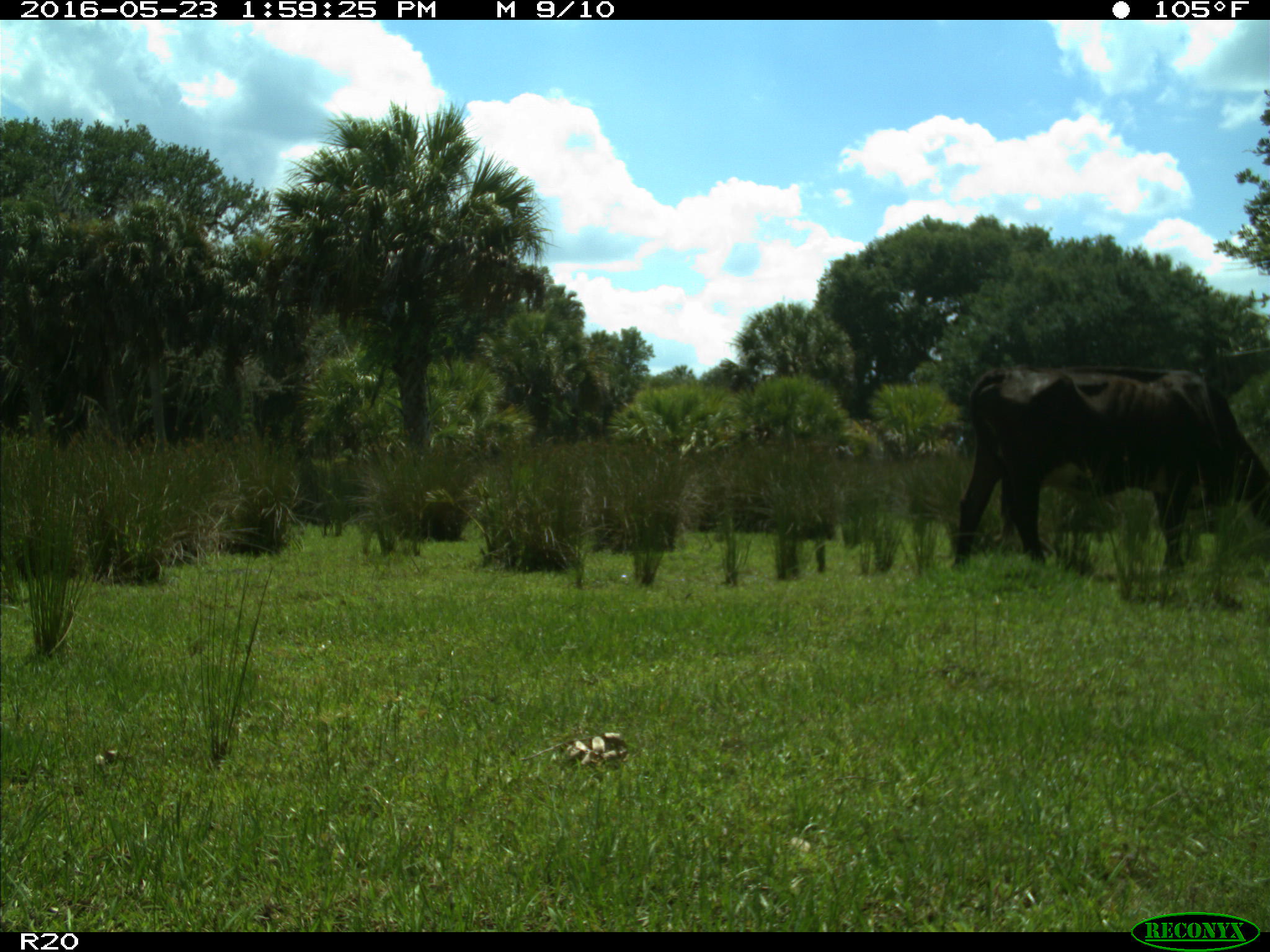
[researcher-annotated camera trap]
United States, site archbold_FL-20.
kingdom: Animalia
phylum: Chordata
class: Mammalia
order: Artiodactyla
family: Bovidae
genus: Bos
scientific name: Bos taurus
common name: domestic cow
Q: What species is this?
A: Bos taurus (domestic cow).